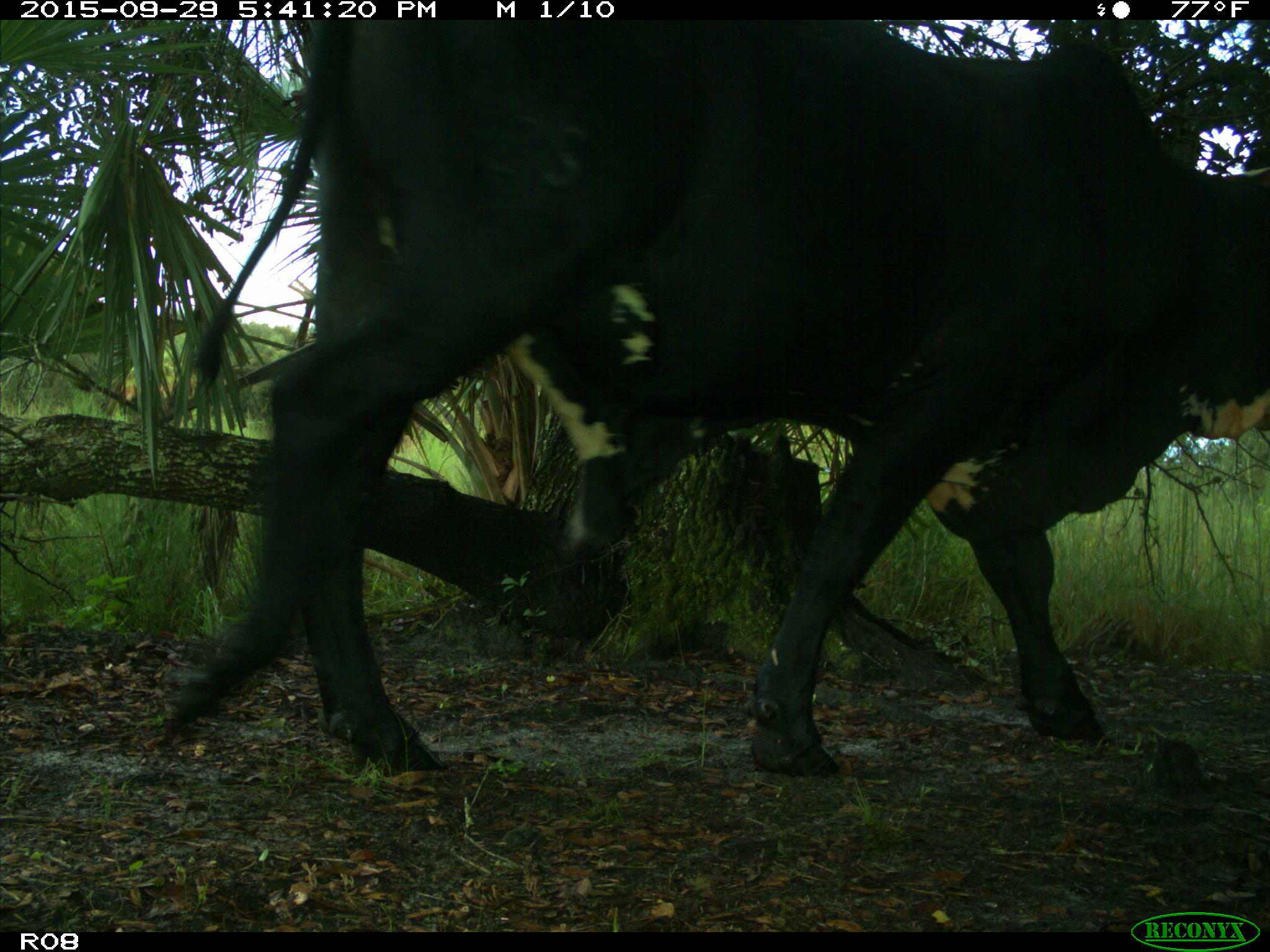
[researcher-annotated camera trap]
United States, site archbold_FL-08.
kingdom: Animalia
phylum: Chordata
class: Mammalia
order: Artiodactyla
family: Bovidae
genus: Bos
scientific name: Bos taurus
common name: domestic cow